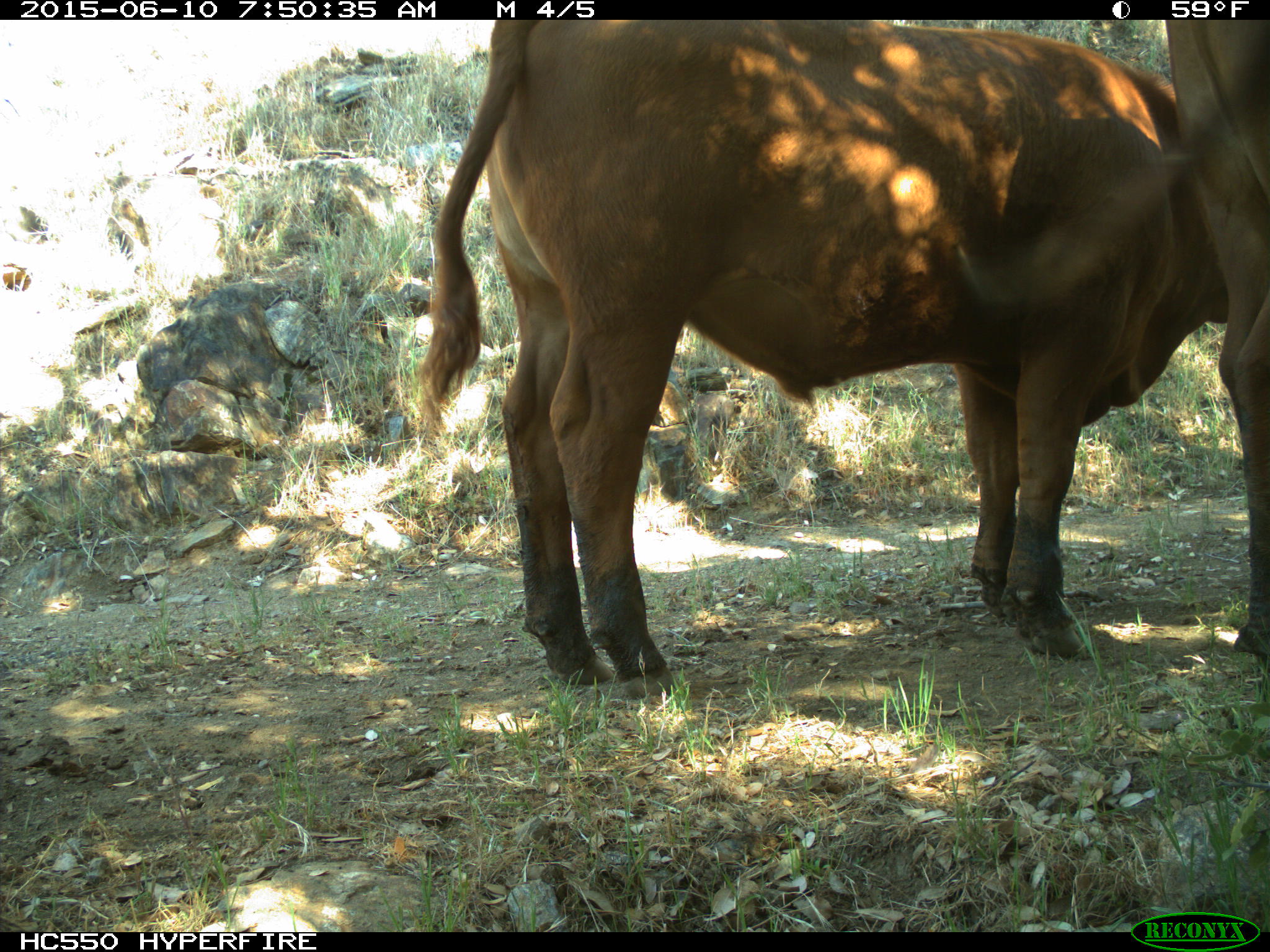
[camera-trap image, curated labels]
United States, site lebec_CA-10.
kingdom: Animalia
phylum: Chordata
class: Mammalia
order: Artiodactyla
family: Bovidae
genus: Bos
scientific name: Bos taurus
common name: domestic cow